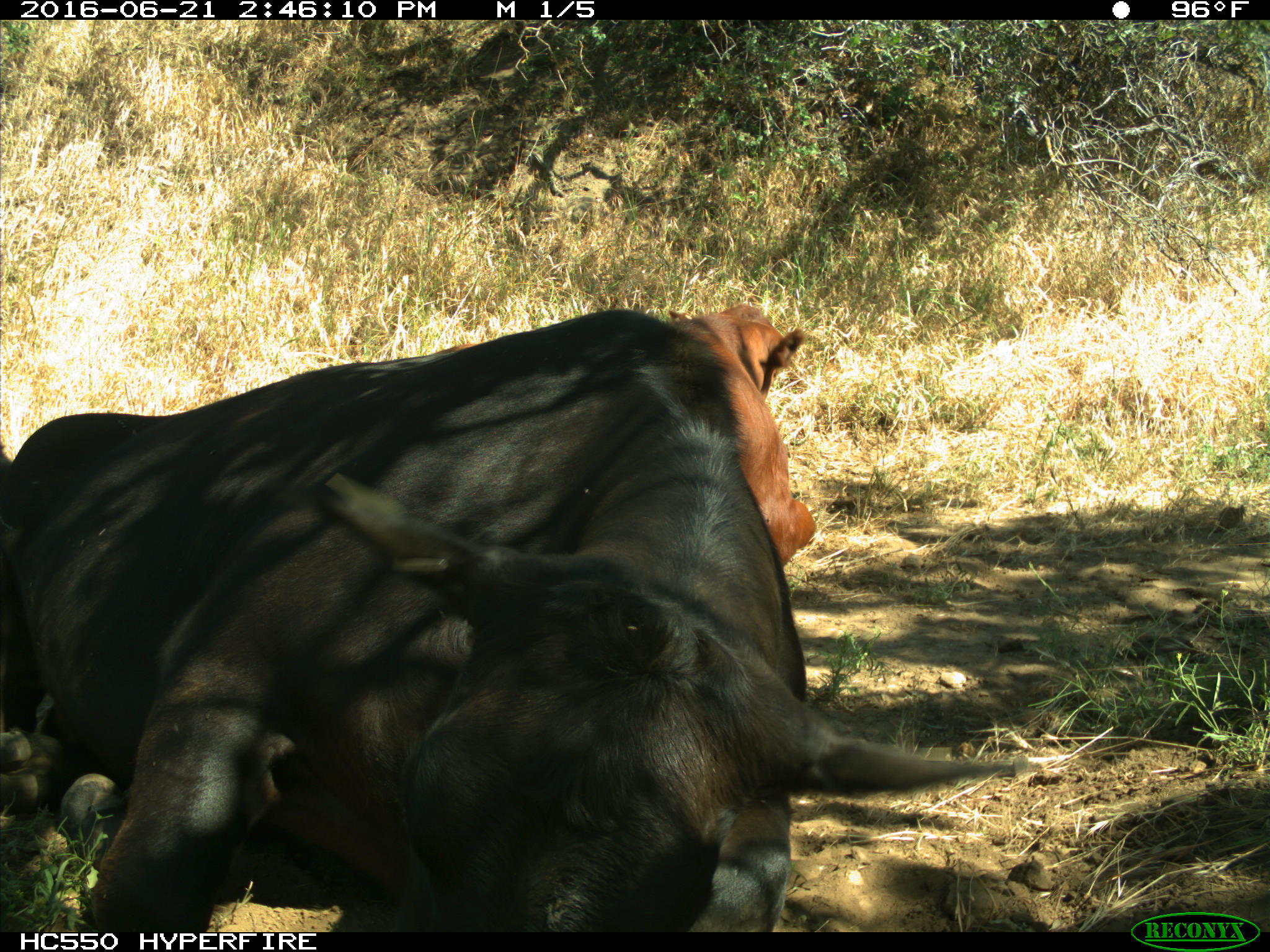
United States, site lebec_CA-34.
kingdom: Animalia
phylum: Chordata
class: Mammalia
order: Artiodactyla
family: Bovidae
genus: Bos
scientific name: Bos taurus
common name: domestic cow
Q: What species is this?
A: Bos taurus (domestic cow).